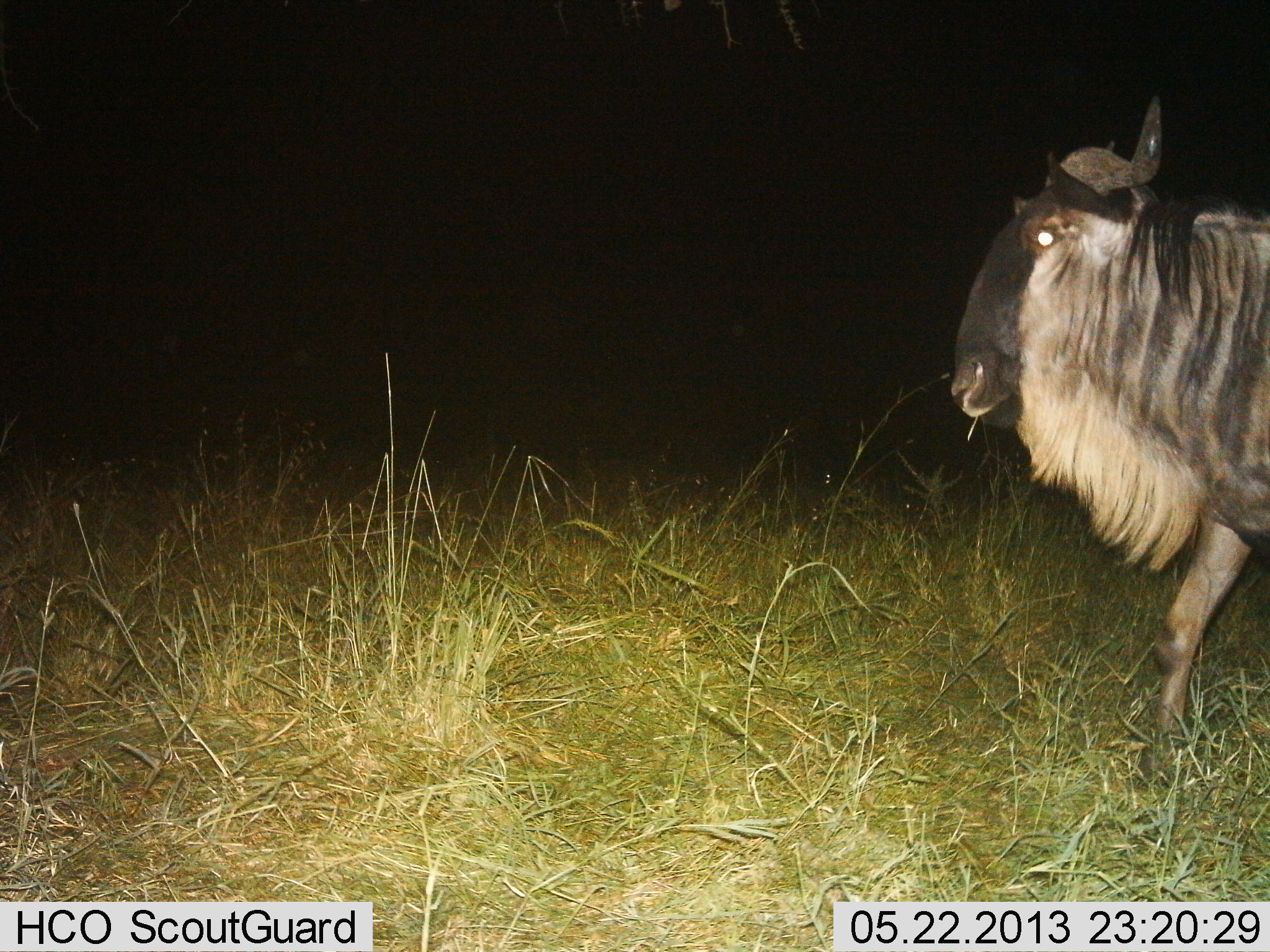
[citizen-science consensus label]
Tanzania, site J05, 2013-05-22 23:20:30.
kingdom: Animalia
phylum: Chordata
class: Mammalia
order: Artiodactyla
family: Bovidae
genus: Connochaetes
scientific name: Connochaetes taurinus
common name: blue wildebeest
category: wildebeest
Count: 1.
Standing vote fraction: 30%.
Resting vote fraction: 0%.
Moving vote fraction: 70%.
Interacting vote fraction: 0%.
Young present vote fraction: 0%.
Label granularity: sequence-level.